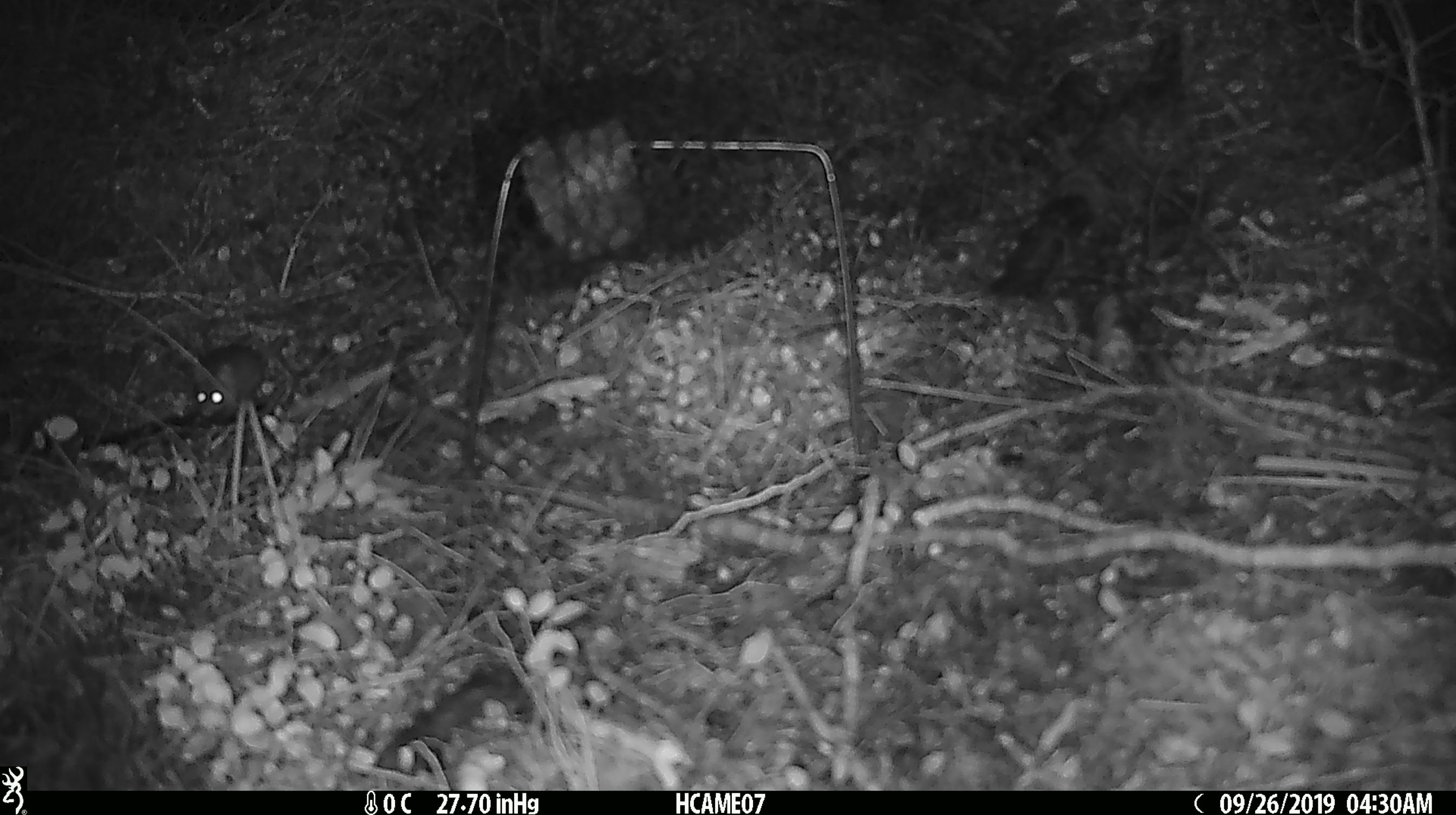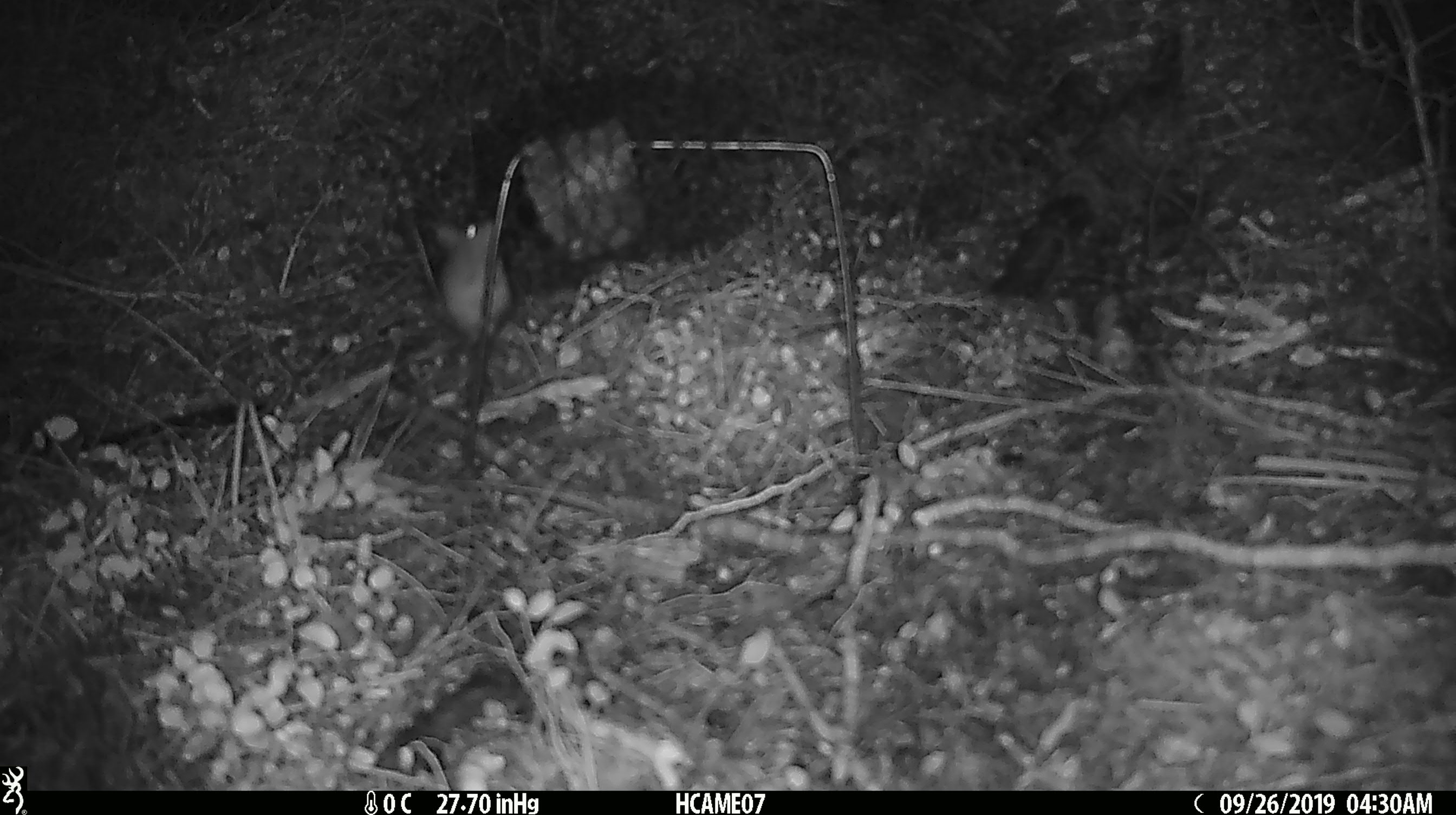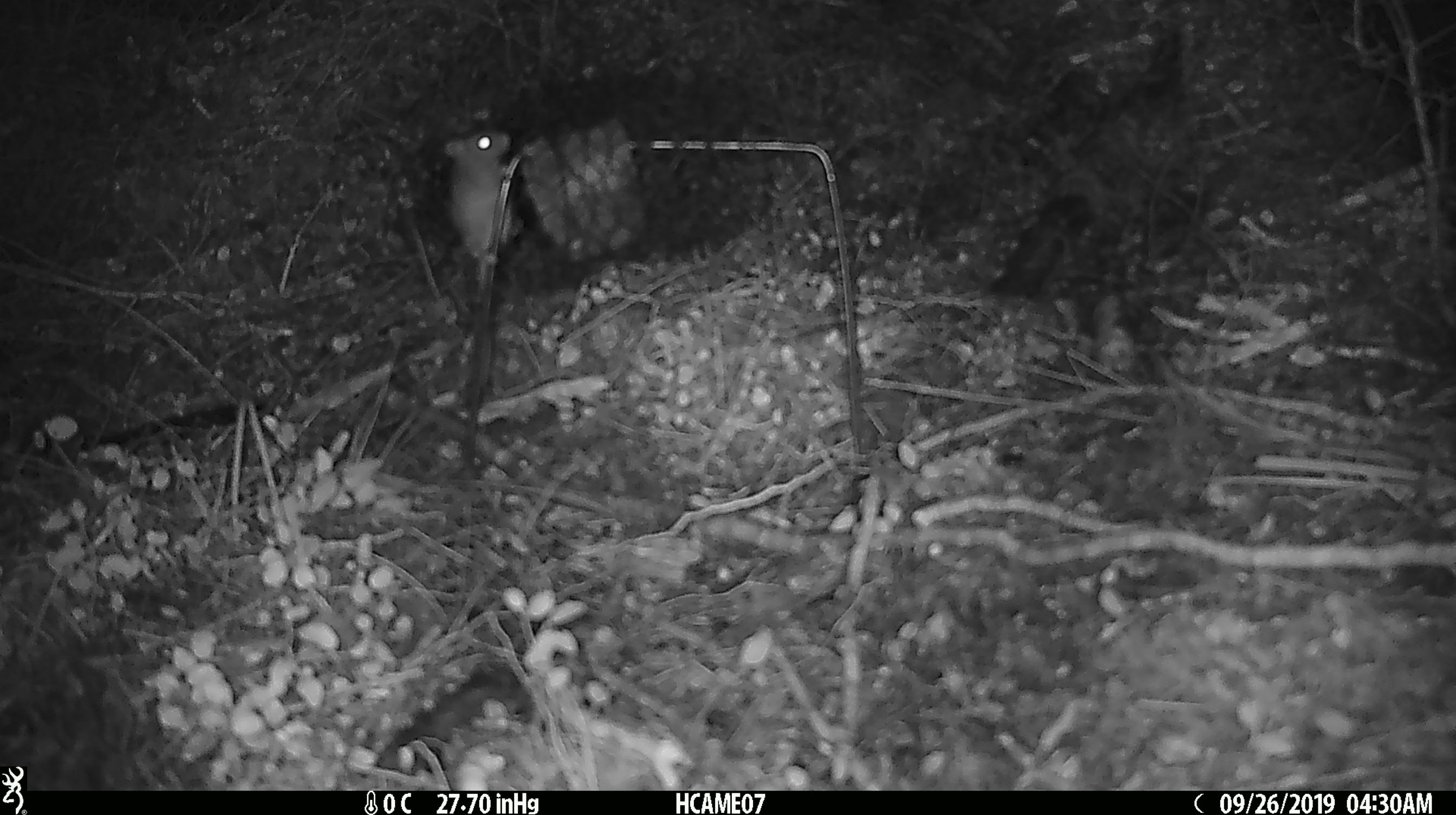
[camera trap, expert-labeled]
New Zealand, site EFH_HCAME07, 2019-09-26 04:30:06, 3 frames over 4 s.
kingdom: Animalia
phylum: Chordata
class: Mammalia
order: Rodentia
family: Muridae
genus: Mus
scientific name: Mus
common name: mouse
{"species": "mouse (Mus)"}